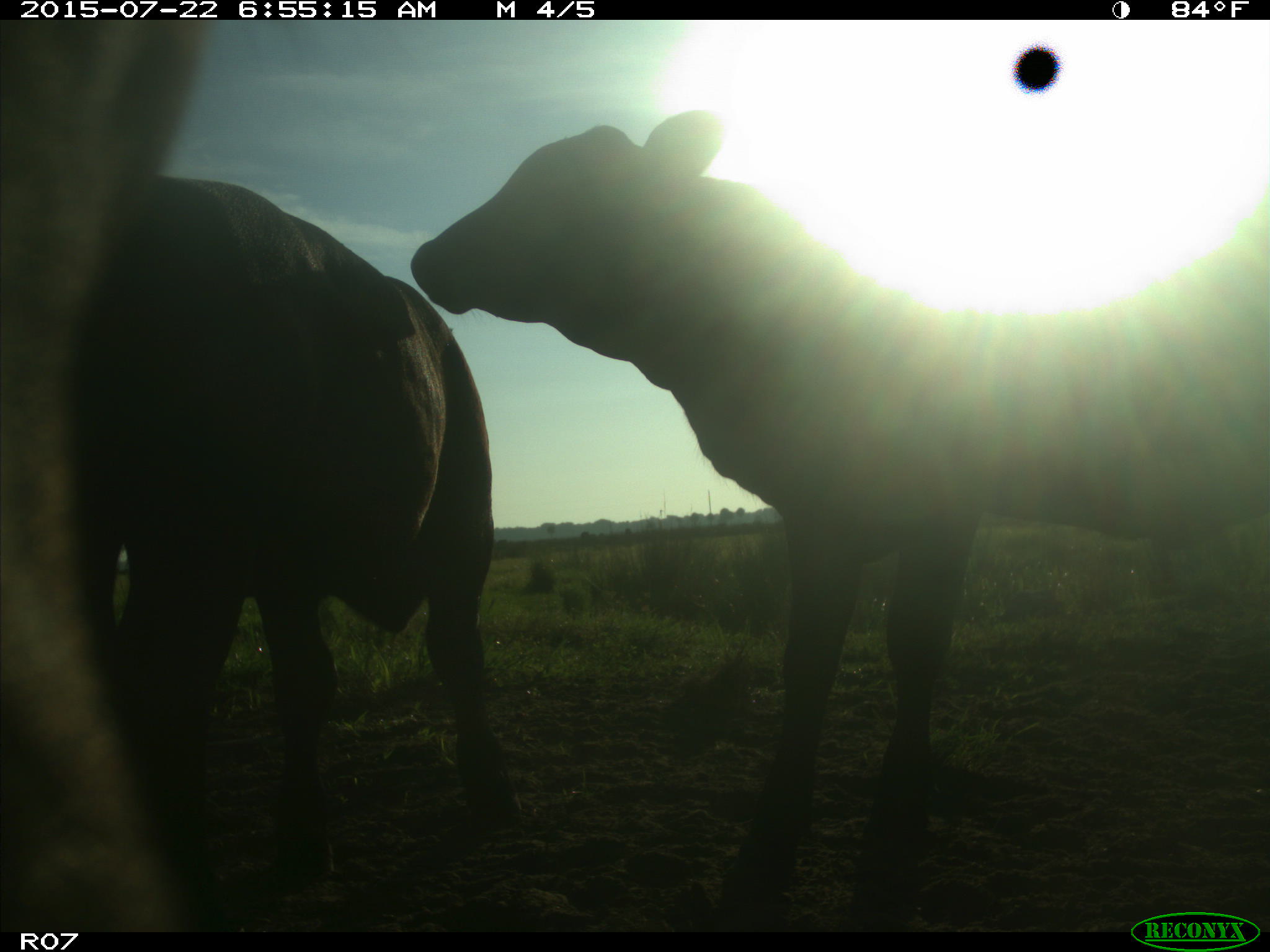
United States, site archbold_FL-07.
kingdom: Animalia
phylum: Chordata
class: Mammalia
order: Artiodactyla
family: Bovidae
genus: Bos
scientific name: Bos taurus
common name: domestic cow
Bos taurus (domestic cow).